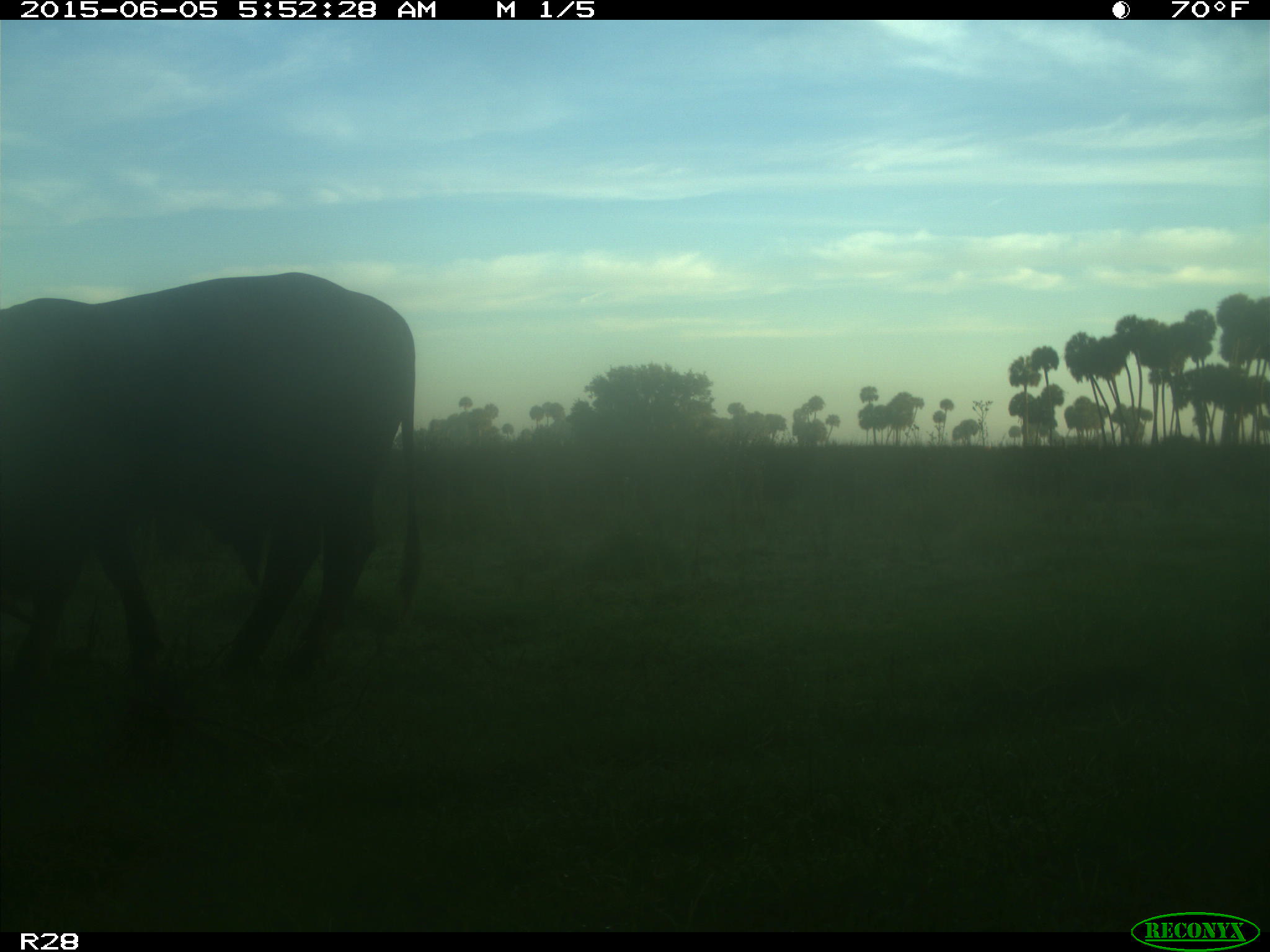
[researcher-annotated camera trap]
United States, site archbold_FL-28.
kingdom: Animalia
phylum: Chordata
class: Mammalia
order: Artiodactyla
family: Bovidae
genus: Bos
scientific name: Bos taurus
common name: domestic cow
Bos taurus (domestic cow).